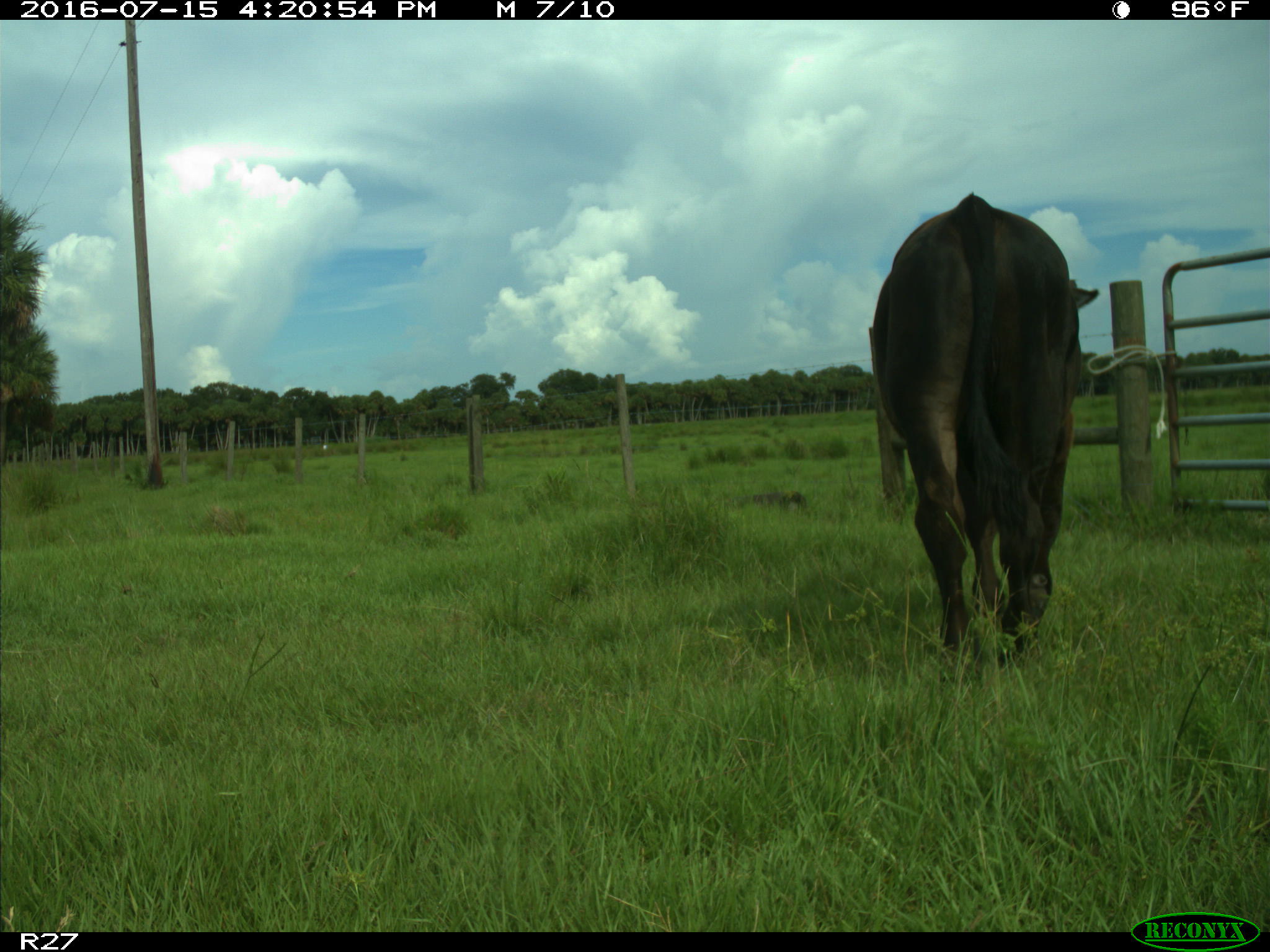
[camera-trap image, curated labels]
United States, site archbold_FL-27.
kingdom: Animalia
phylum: Chordata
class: Mammalia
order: Artiodactyla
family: Bovidae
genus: Bos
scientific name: Bos taurus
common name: domestic cow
Bos taurus (domestic cow).